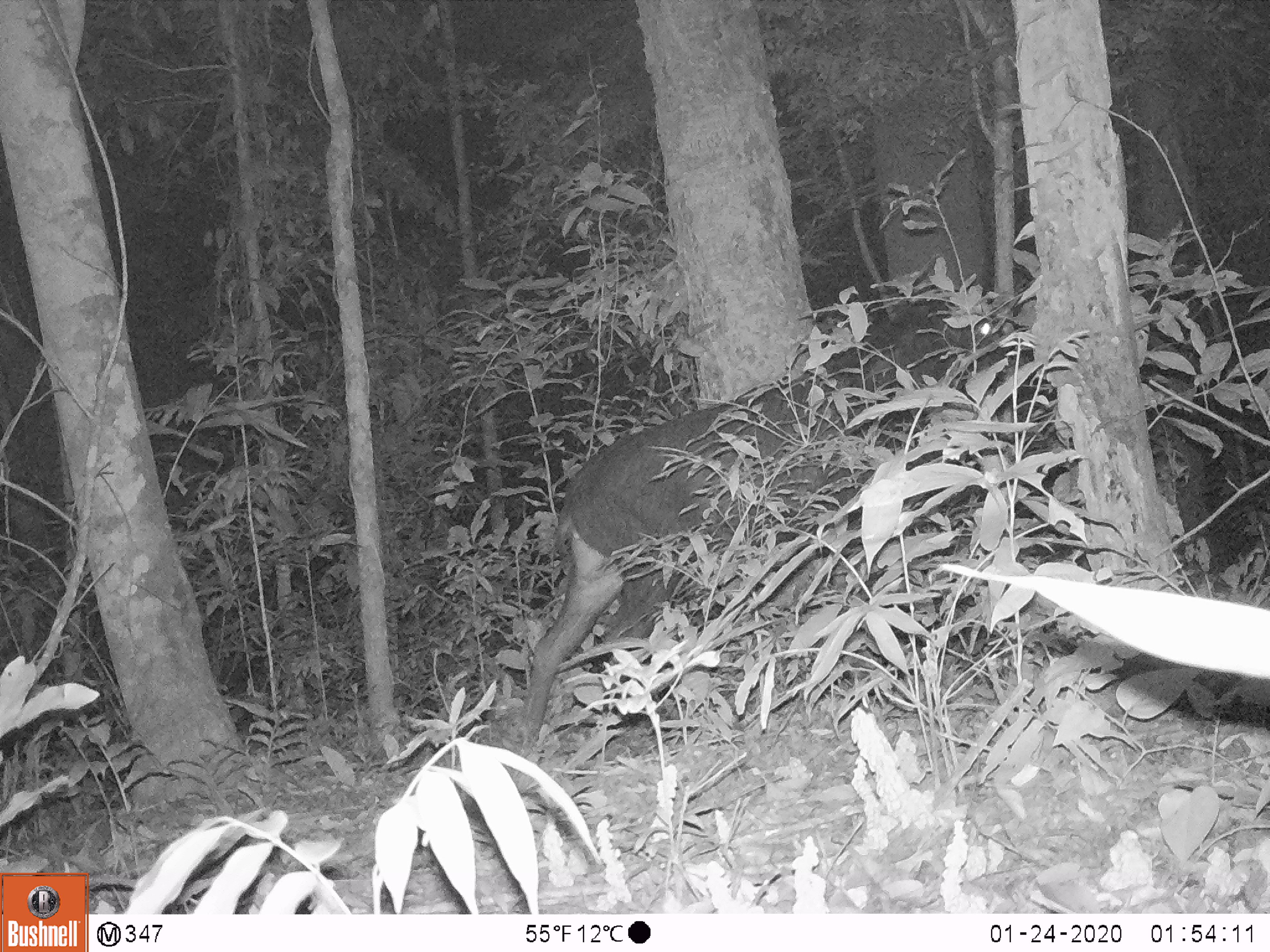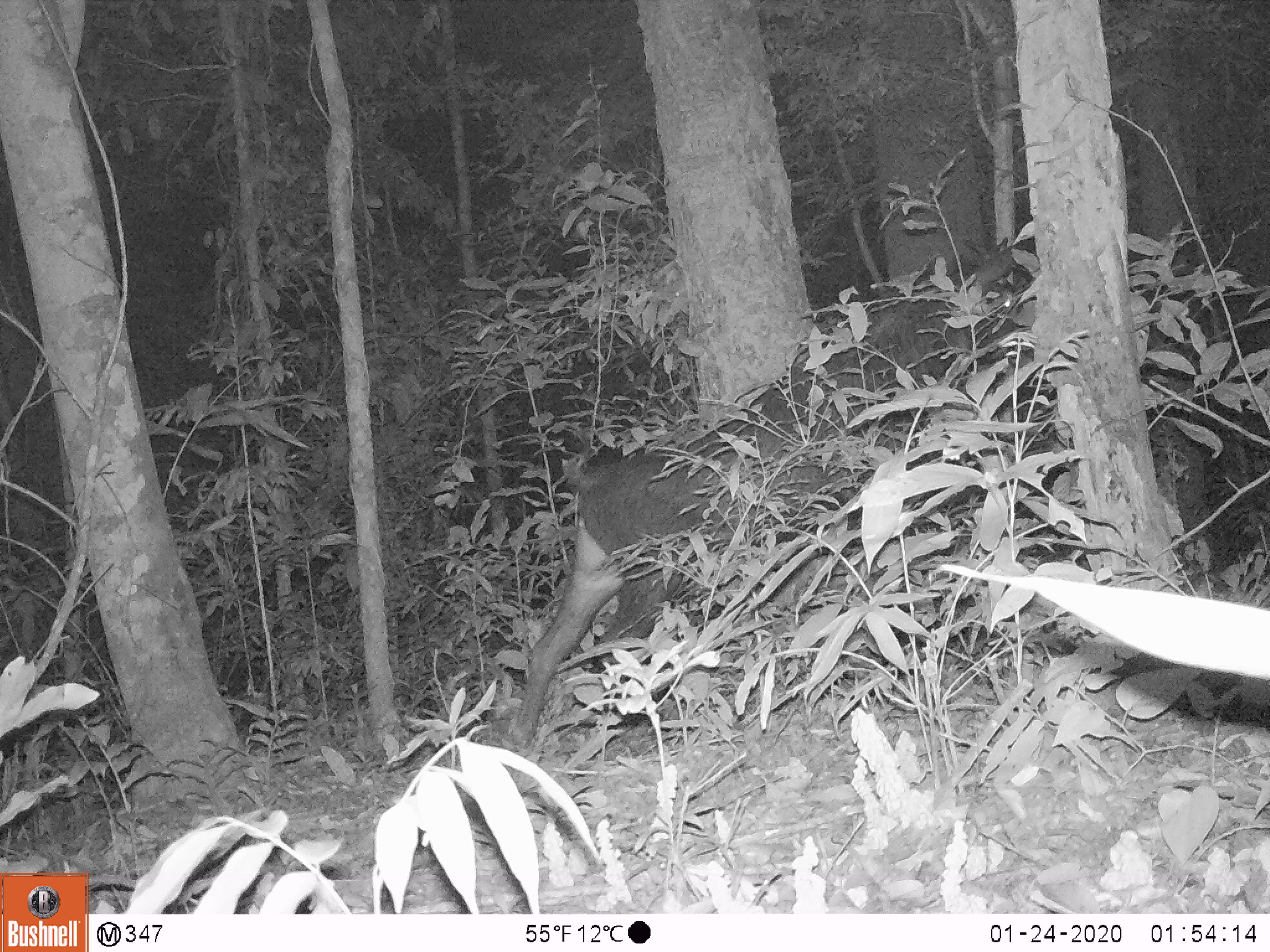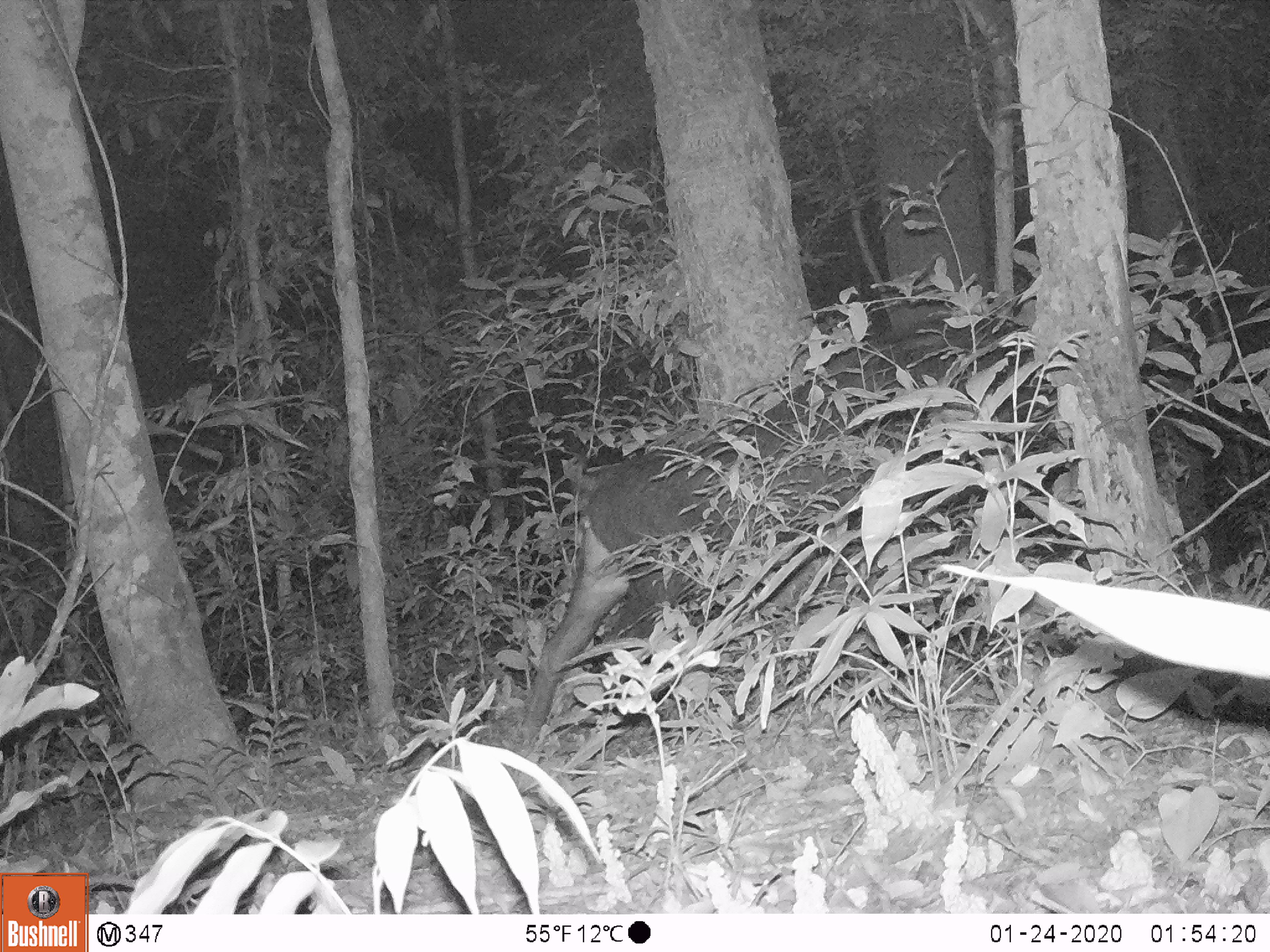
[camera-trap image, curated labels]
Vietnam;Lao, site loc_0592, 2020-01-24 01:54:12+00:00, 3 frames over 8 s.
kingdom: Animalia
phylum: Chordata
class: Mammalia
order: Artiodactyla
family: Bovidae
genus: Capricornis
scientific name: Capricornis sumatraensis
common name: chinese serow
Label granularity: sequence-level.